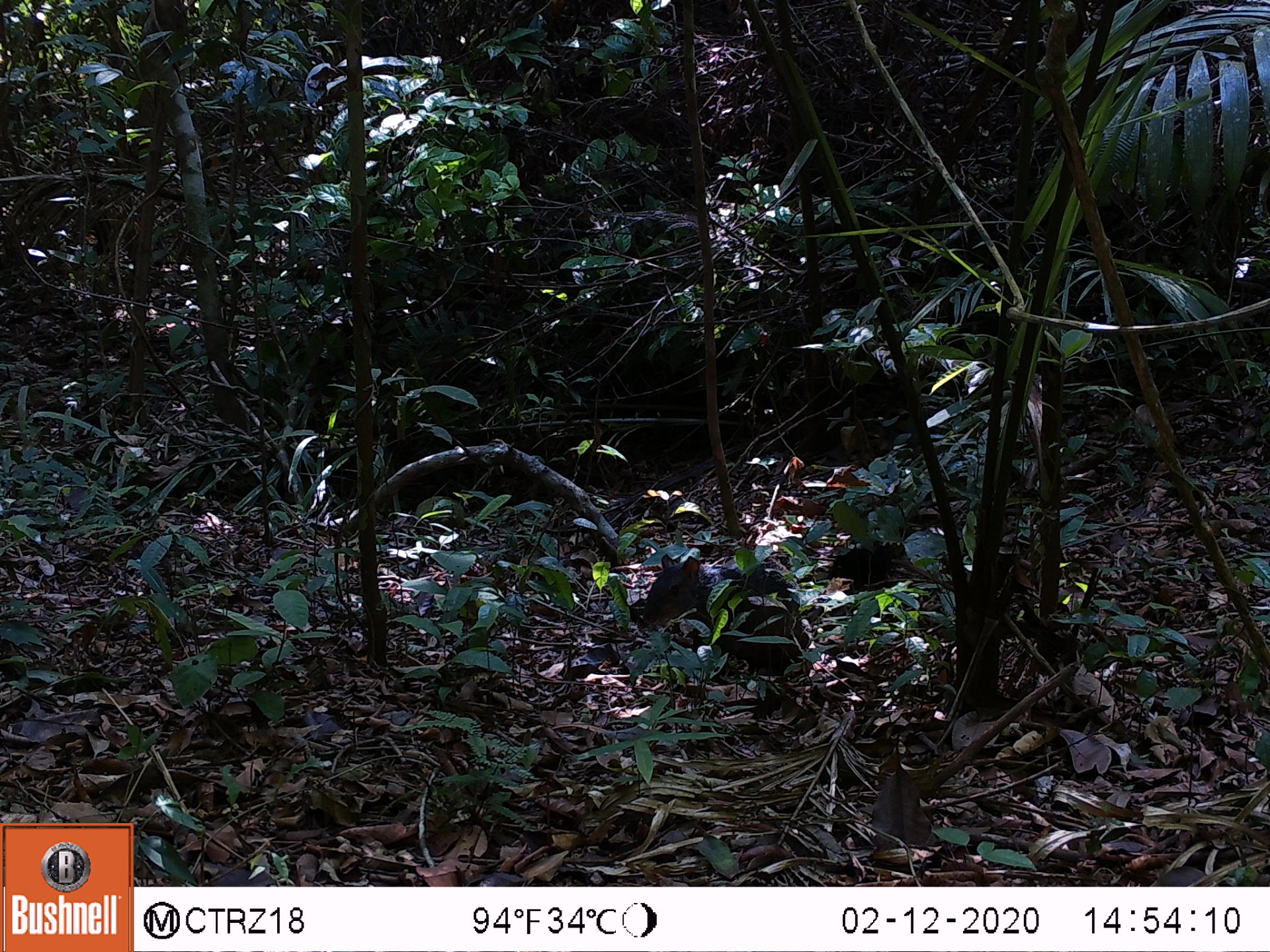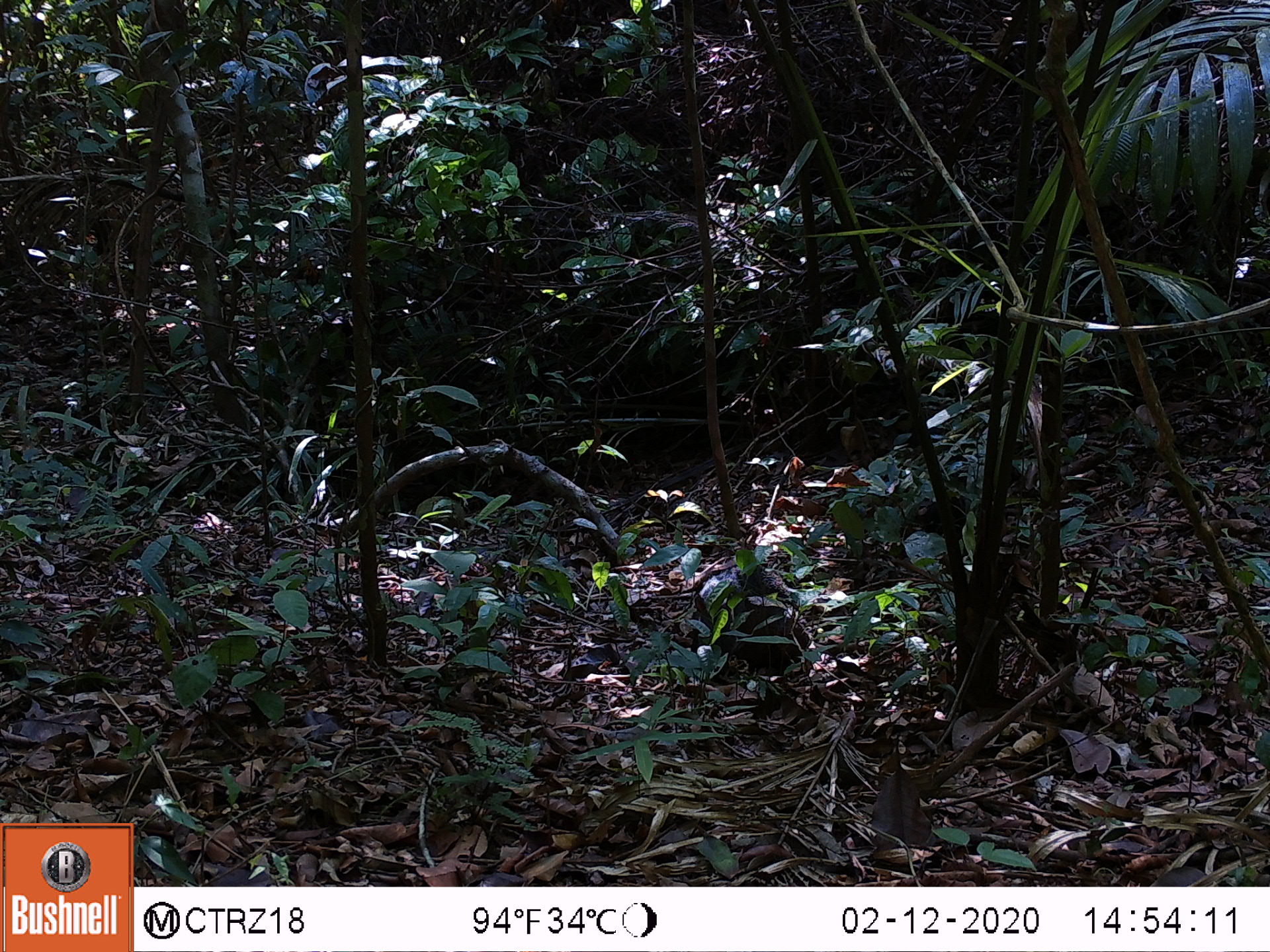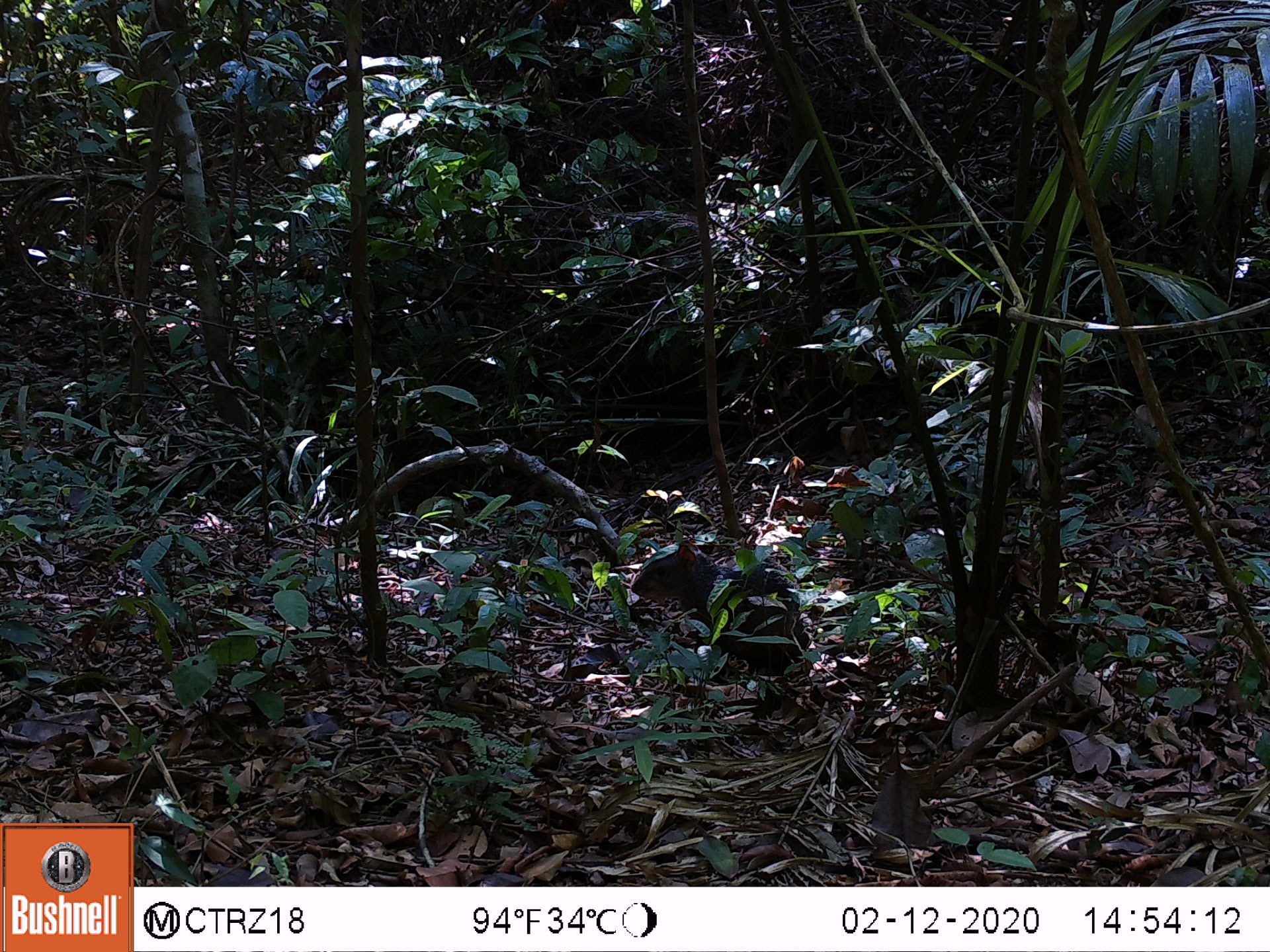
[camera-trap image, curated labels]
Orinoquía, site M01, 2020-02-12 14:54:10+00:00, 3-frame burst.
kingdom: Animalia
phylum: Chordata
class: Mammalia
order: Rodentia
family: Dasyproctidae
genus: Dasyprocta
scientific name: Dasyprocta fuliginosa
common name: black agouti